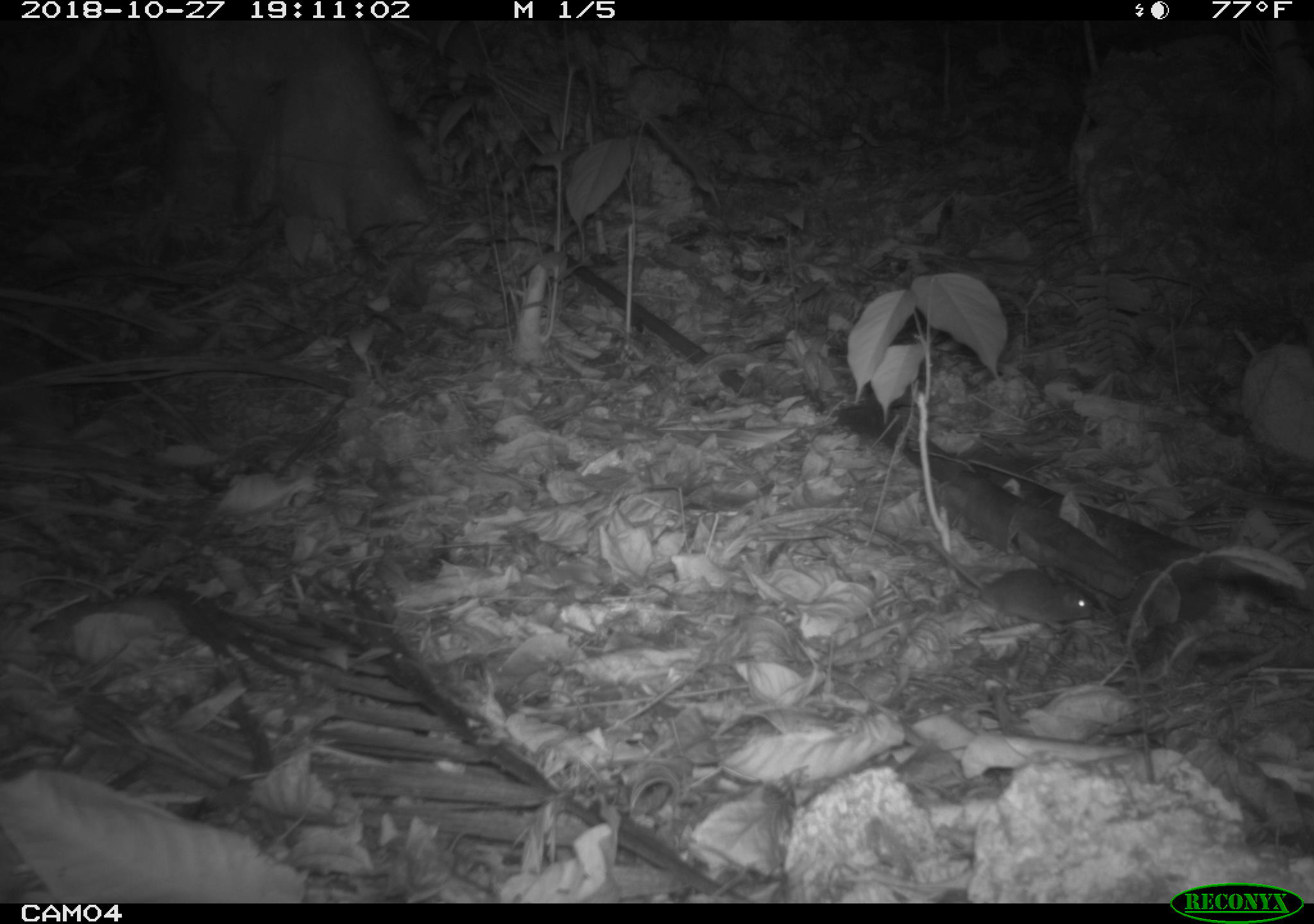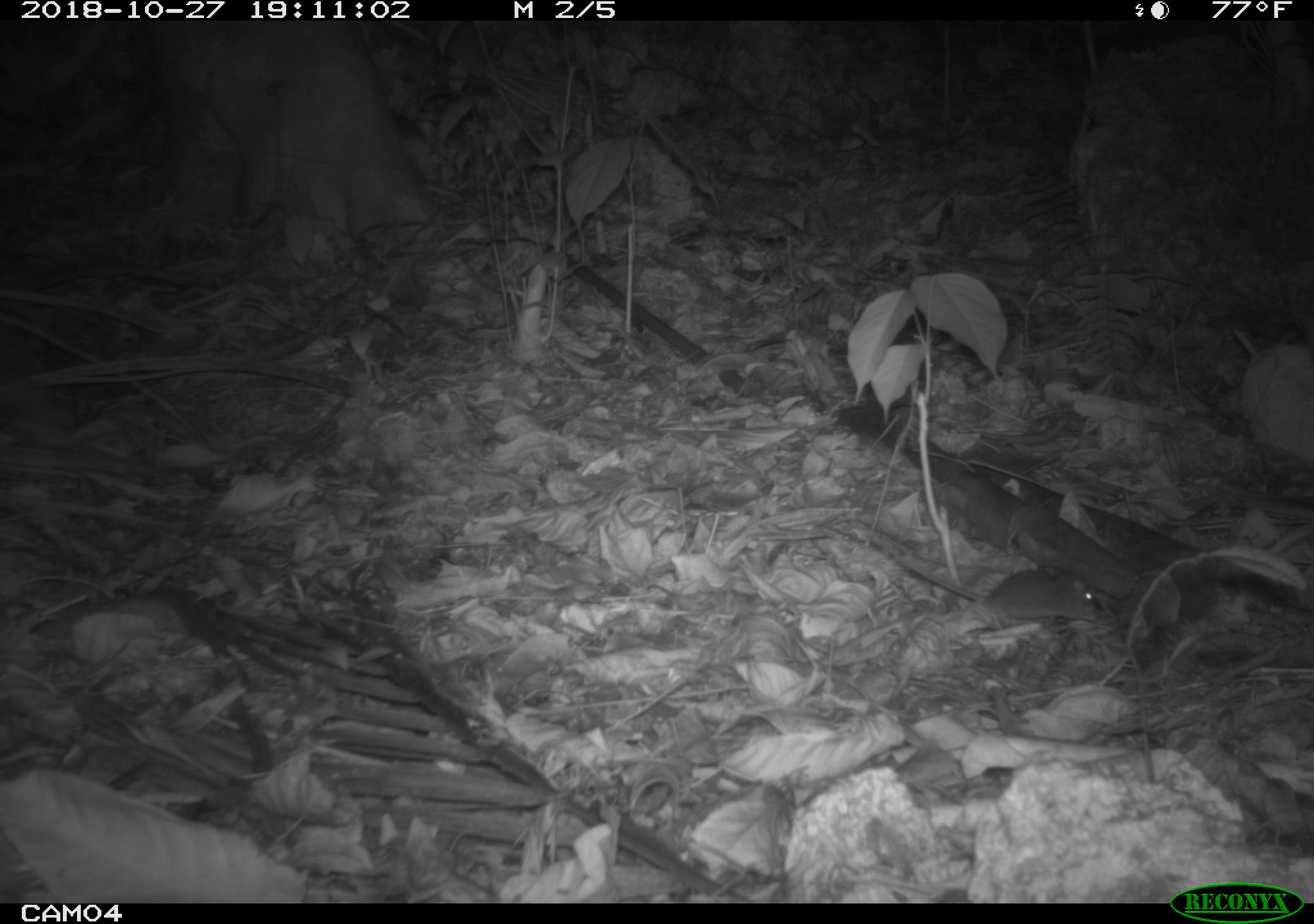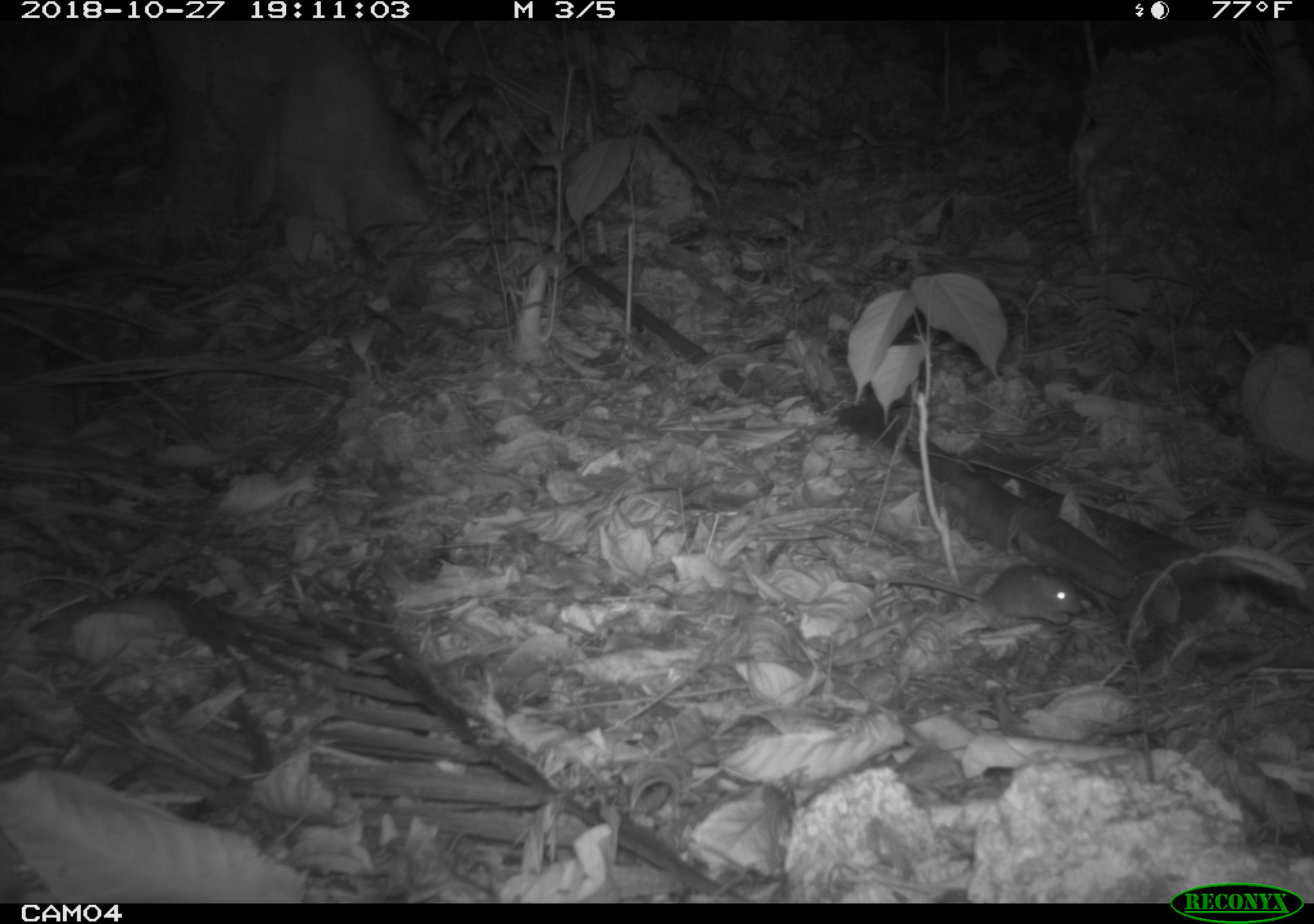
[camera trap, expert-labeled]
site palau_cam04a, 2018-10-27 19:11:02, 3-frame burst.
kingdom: Animalia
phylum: Chordata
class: Mammalia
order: Rodentia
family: Muridae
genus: Rattus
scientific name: Rattus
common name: rat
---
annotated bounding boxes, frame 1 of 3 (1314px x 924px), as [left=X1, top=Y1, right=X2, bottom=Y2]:
rat: [left=923, top=530, right=1108, bottom=638]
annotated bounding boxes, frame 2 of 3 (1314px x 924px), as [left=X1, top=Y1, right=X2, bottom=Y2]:
rat: [left=855, top=526, right=1101, bottom=637]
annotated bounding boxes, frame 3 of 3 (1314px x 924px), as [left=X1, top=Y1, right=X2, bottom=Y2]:
rat: [left=871, top=563, right=1082, bottom=631]